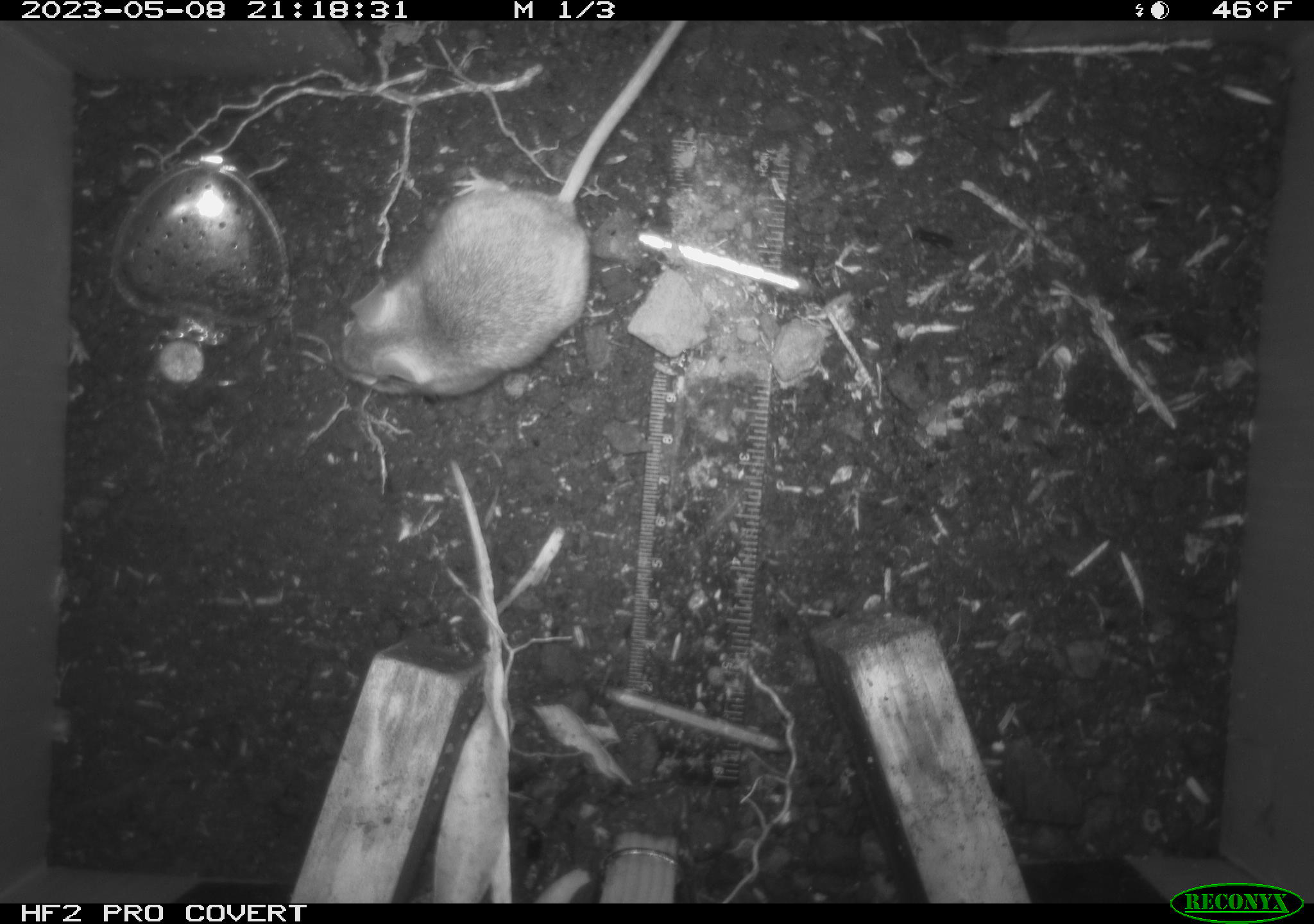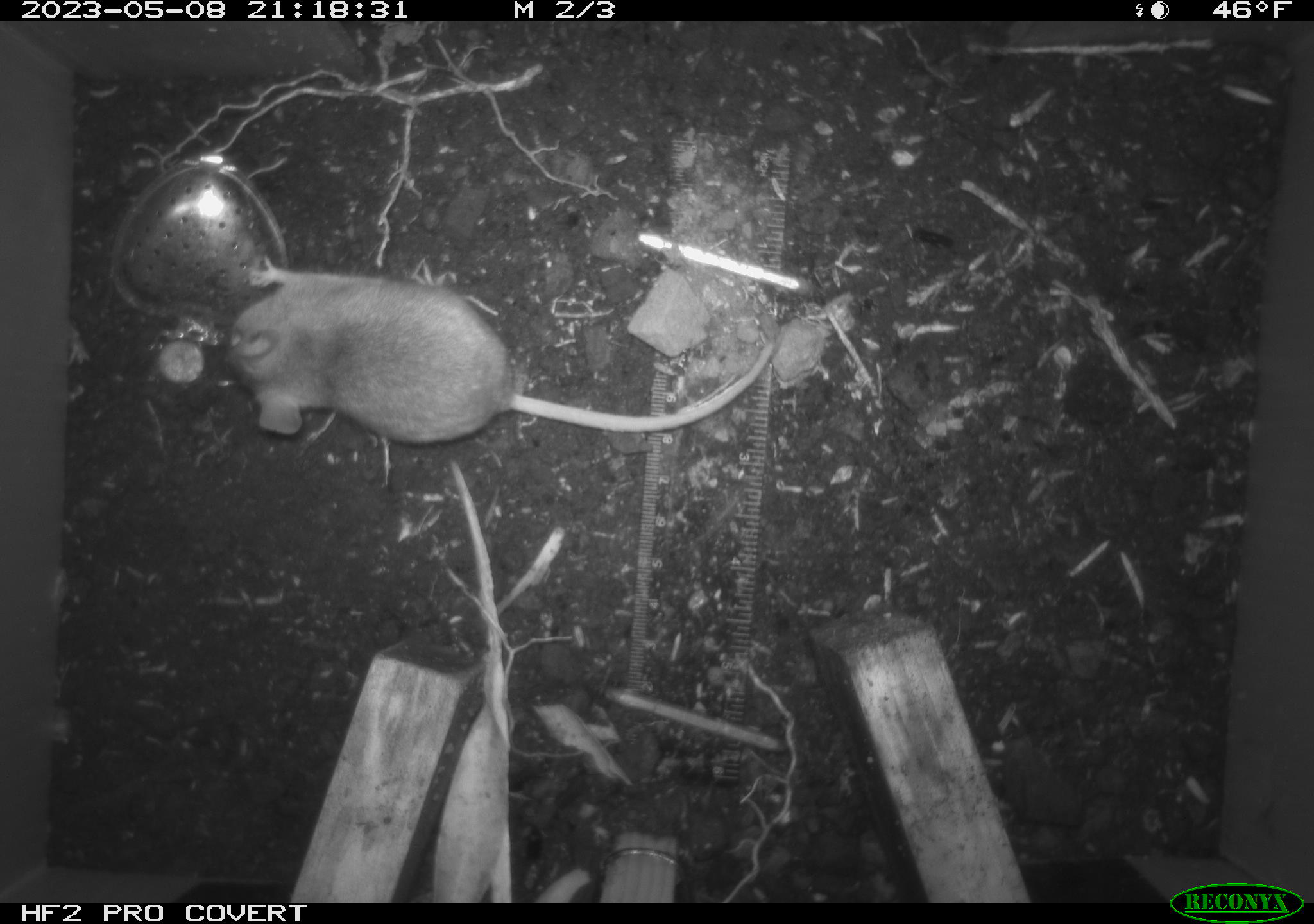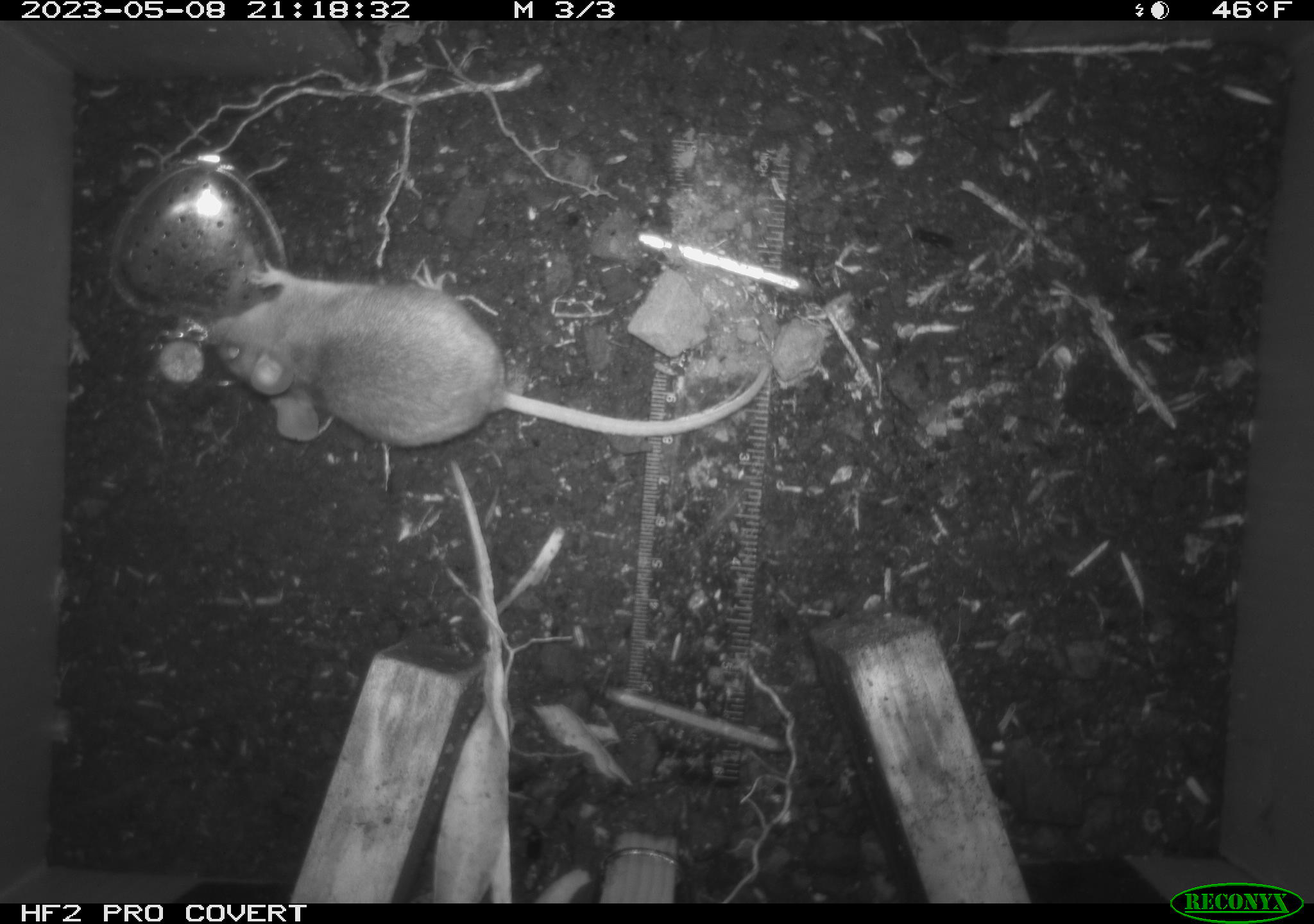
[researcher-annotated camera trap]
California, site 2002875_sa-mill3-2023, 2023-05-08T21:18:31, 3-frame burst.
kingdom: Animalia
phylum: Chordata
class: Mammalia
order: Rodentia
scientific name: Rodentia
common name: mouse species